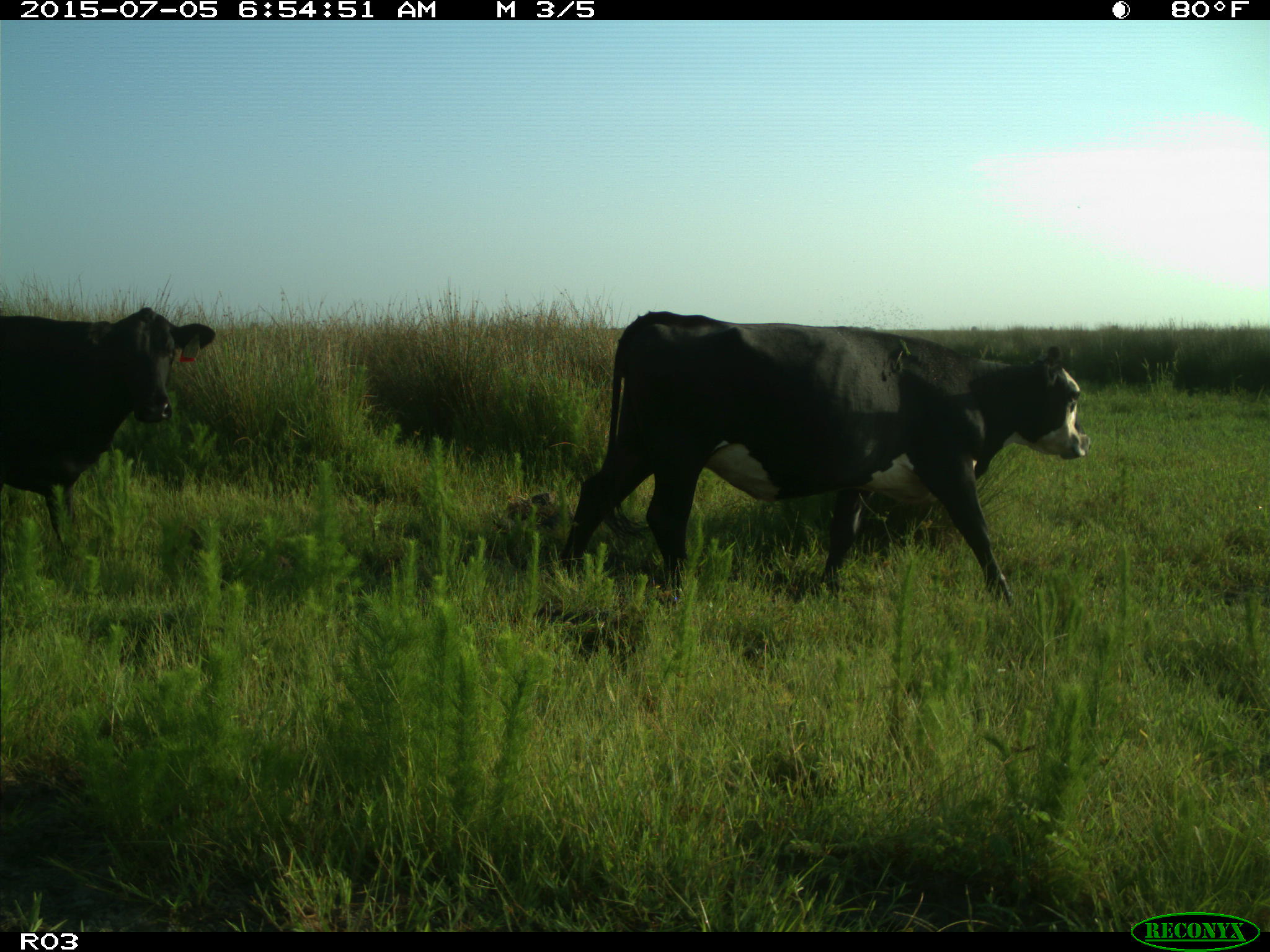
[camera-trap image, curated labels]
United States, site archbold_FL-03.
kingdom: Animalia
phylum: Chordata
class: Mammalia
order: Artiodactyla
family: Bovidae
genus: Bos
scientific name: Bos taurus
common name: domestic cow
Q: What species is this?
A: Bos taurus (domestic cow).